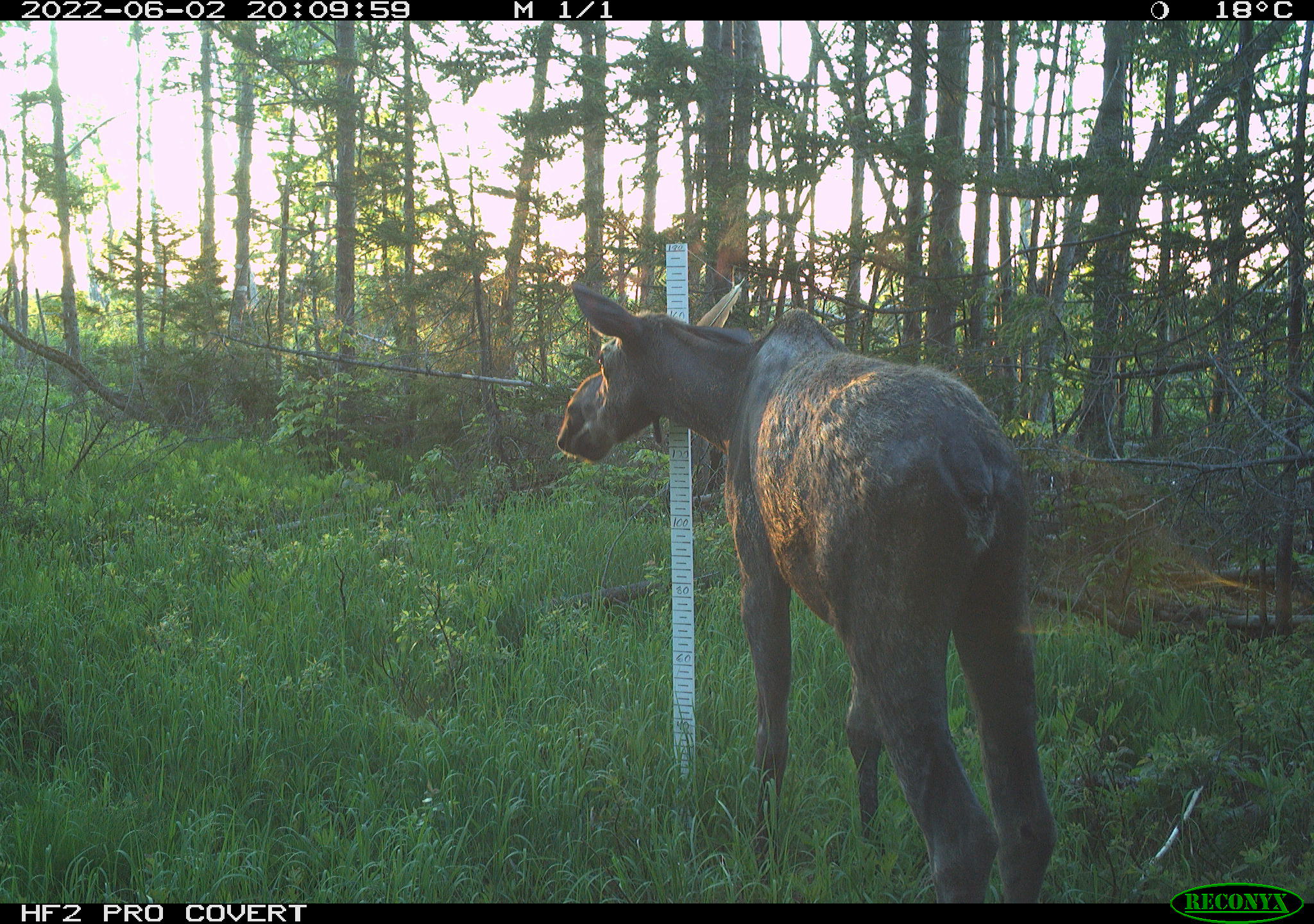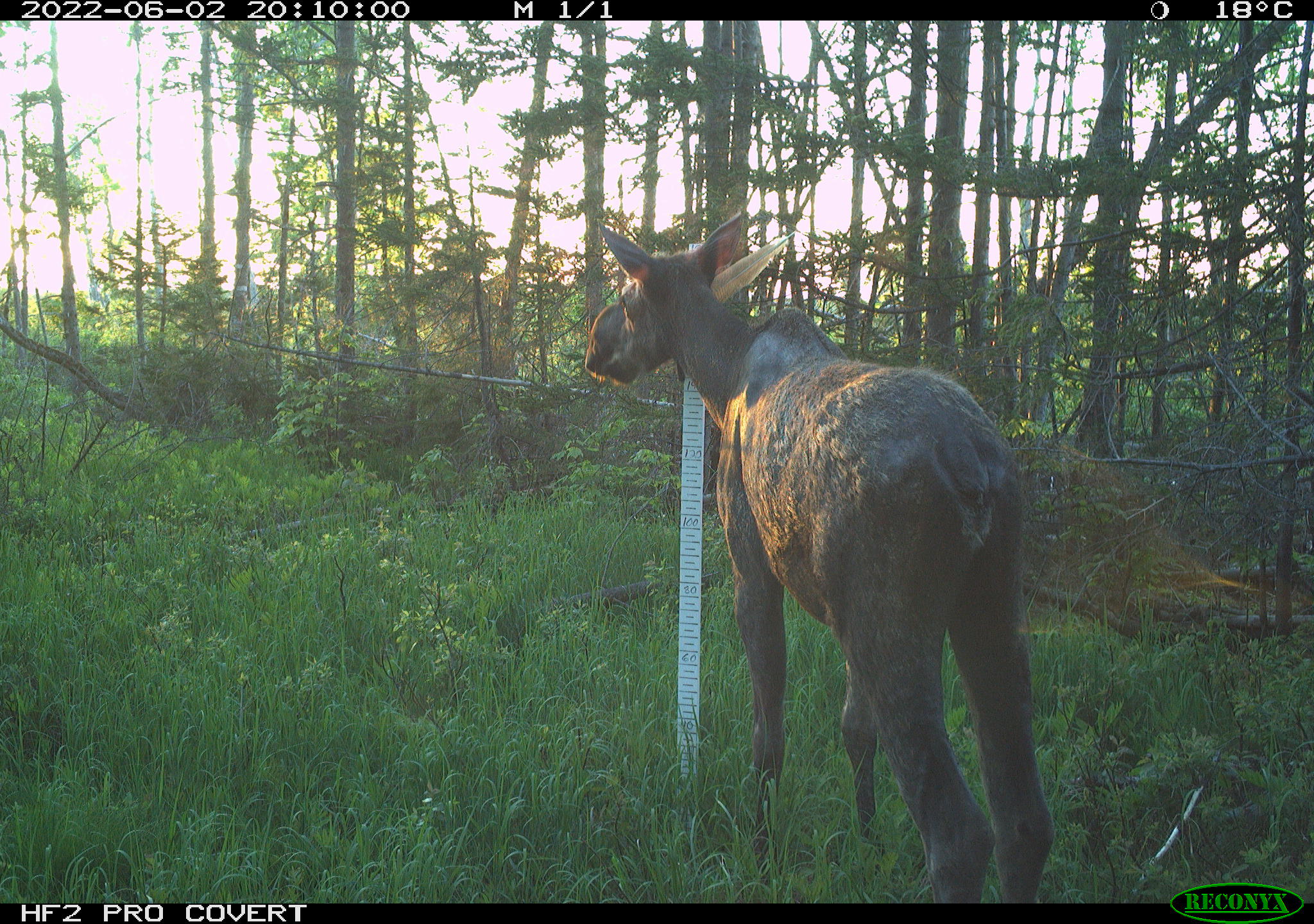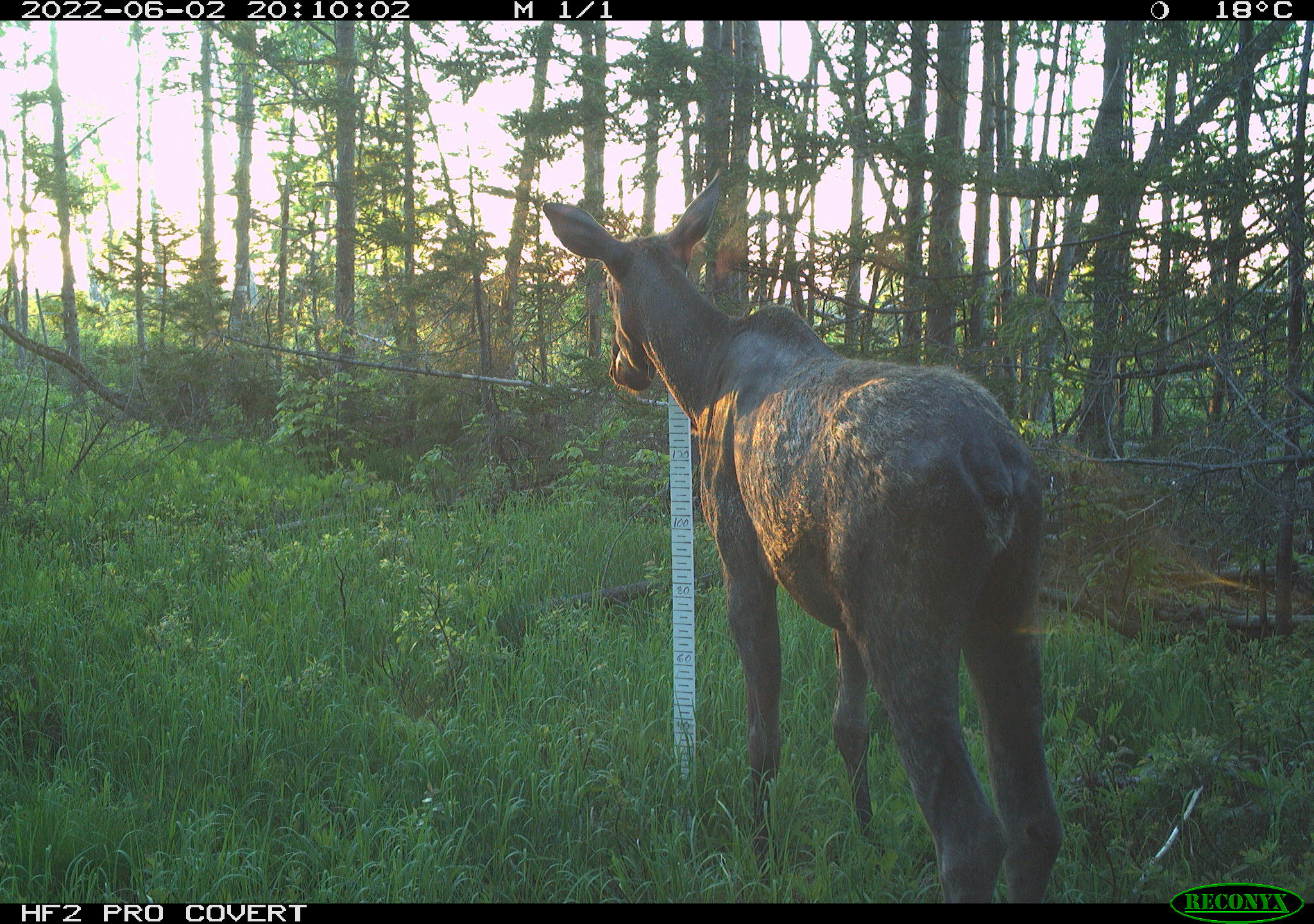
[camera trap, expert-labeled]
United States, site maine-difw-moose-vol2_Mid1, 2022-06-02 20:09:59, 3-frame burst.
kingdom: Animalia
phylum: Chordata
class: Mammalia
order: Artiodactyla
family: Cervidae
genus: Alces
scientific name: Alces alces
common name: moose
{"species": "moose (Alces alces)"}